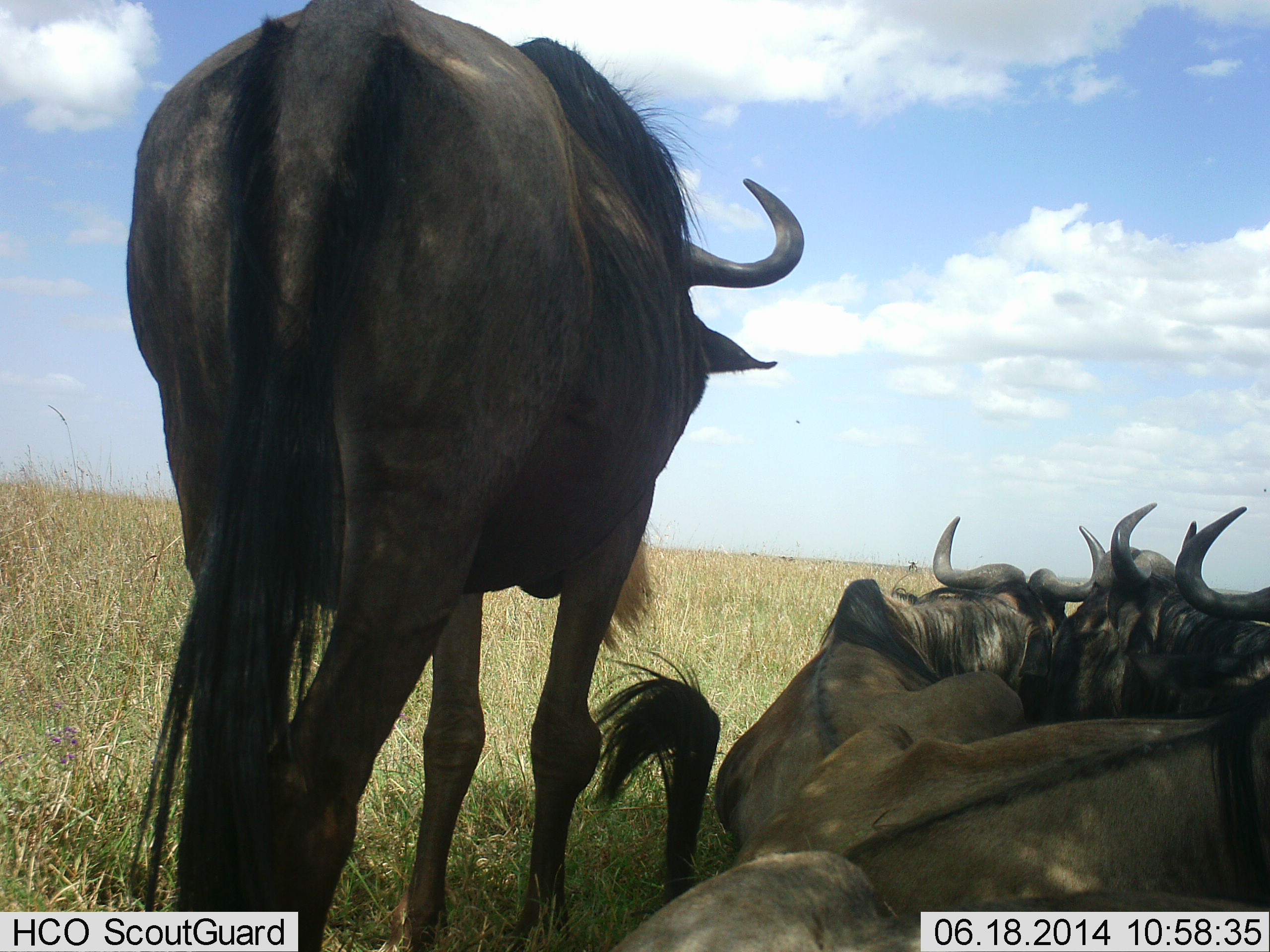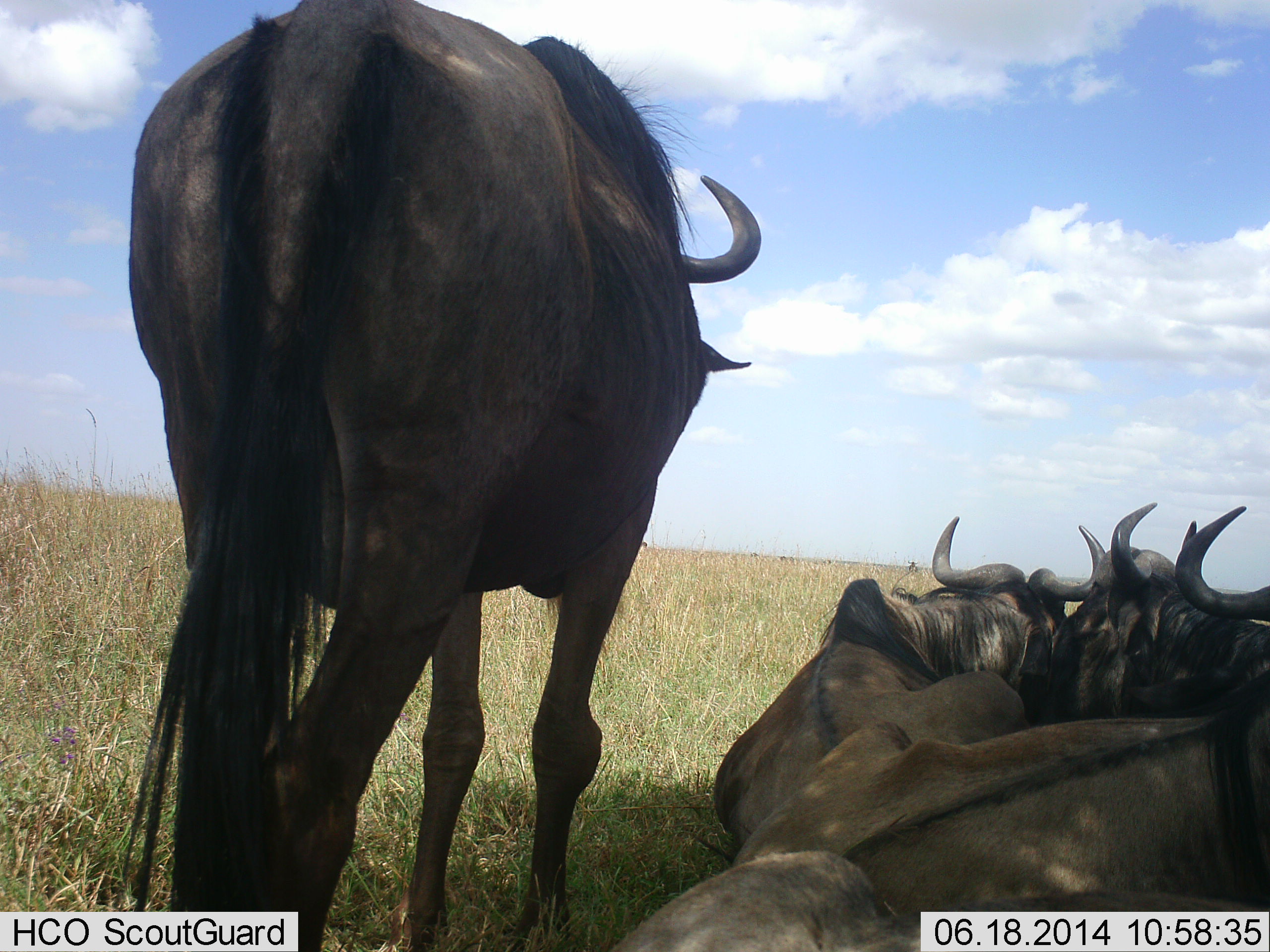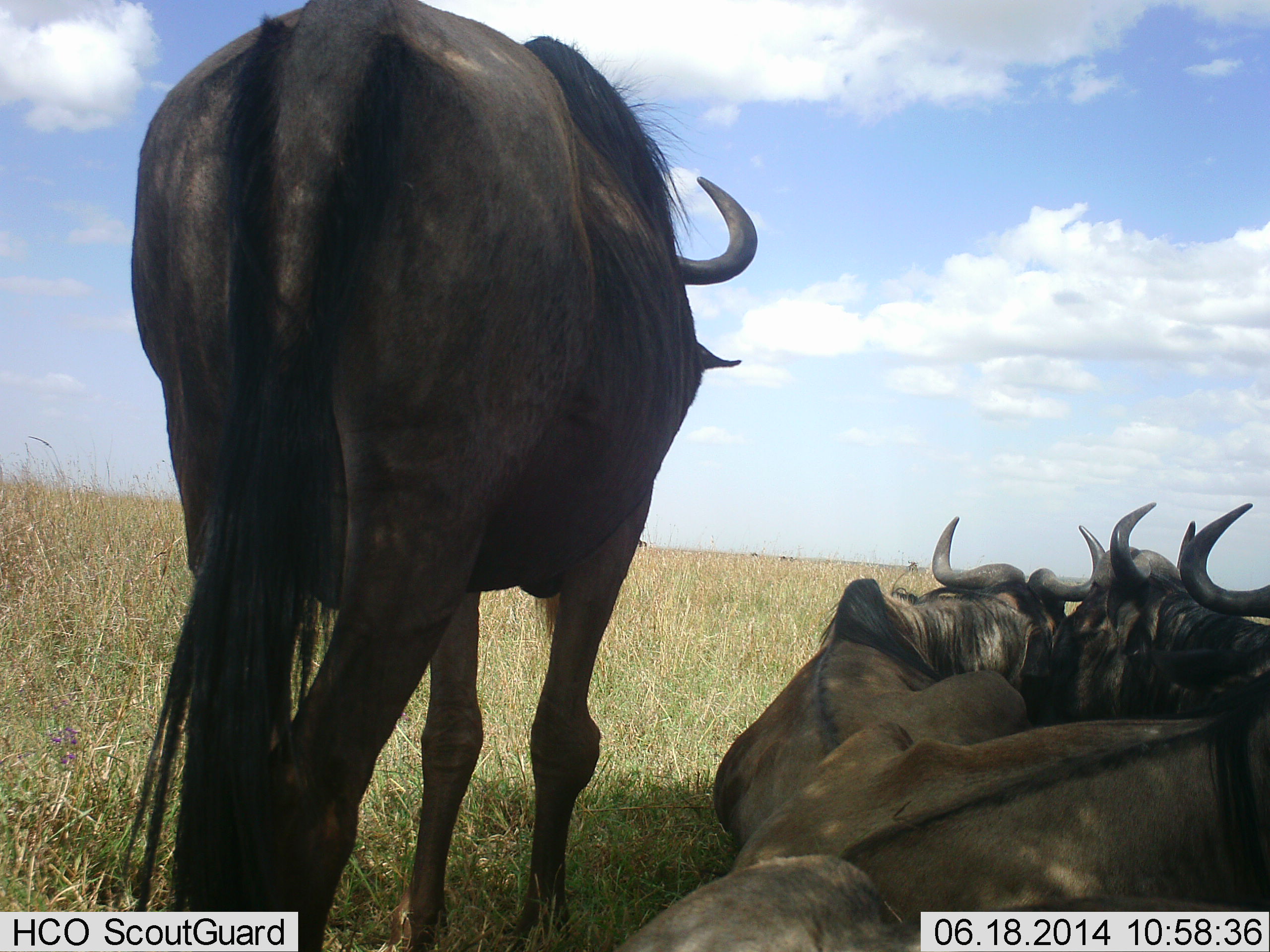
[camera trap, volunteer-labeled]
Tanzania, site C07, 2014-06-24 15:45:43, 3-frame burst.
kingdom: Animalia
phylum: Chordata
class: Mammalia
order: Artiodactyla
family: Bovidae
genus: Connochaetes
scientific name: Connochaetes taurinus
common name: blue wildebeest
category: wildebeest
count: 4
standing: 70%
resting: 100%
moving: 0%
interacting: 0%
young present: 0%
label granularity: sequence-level